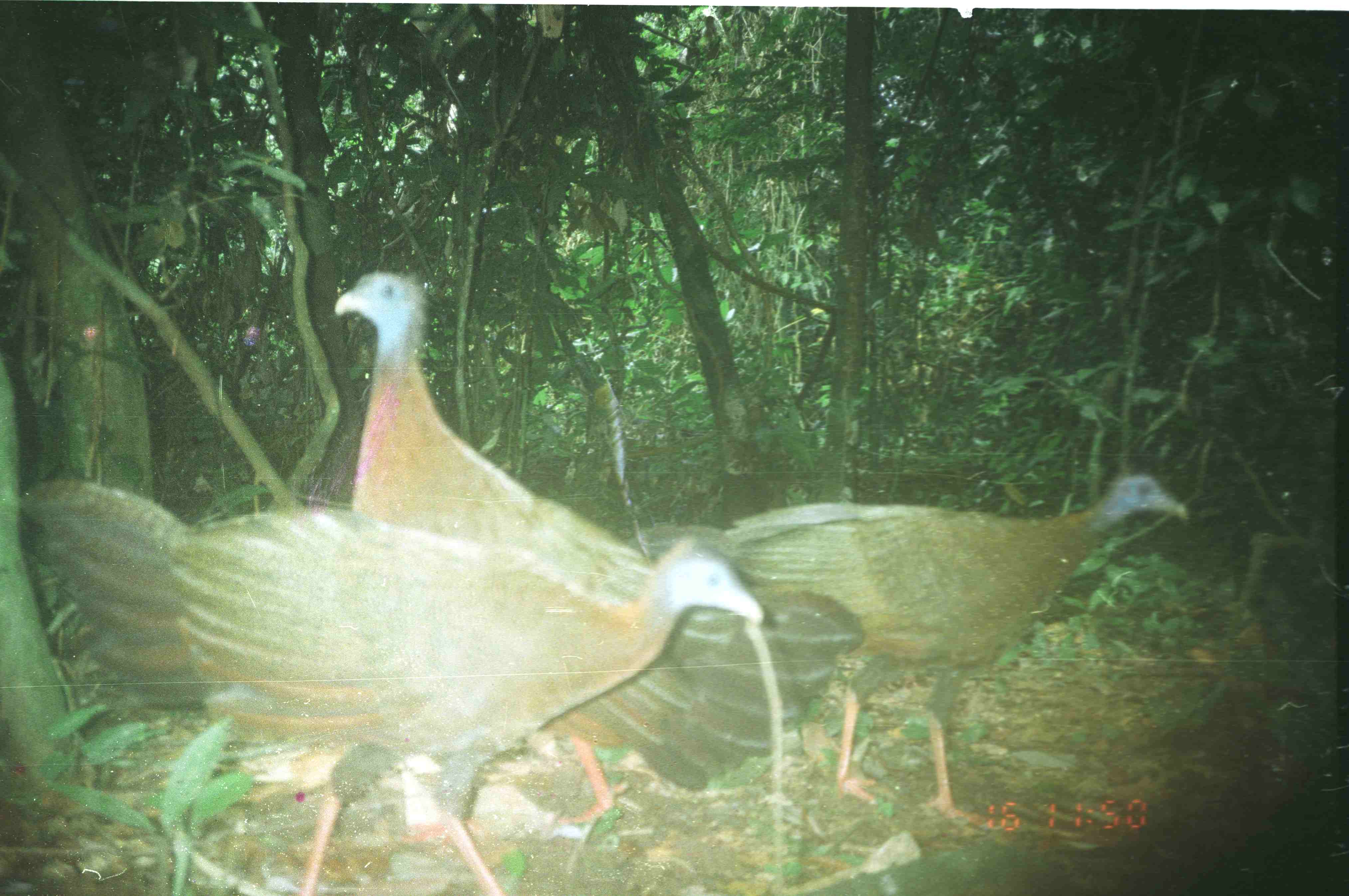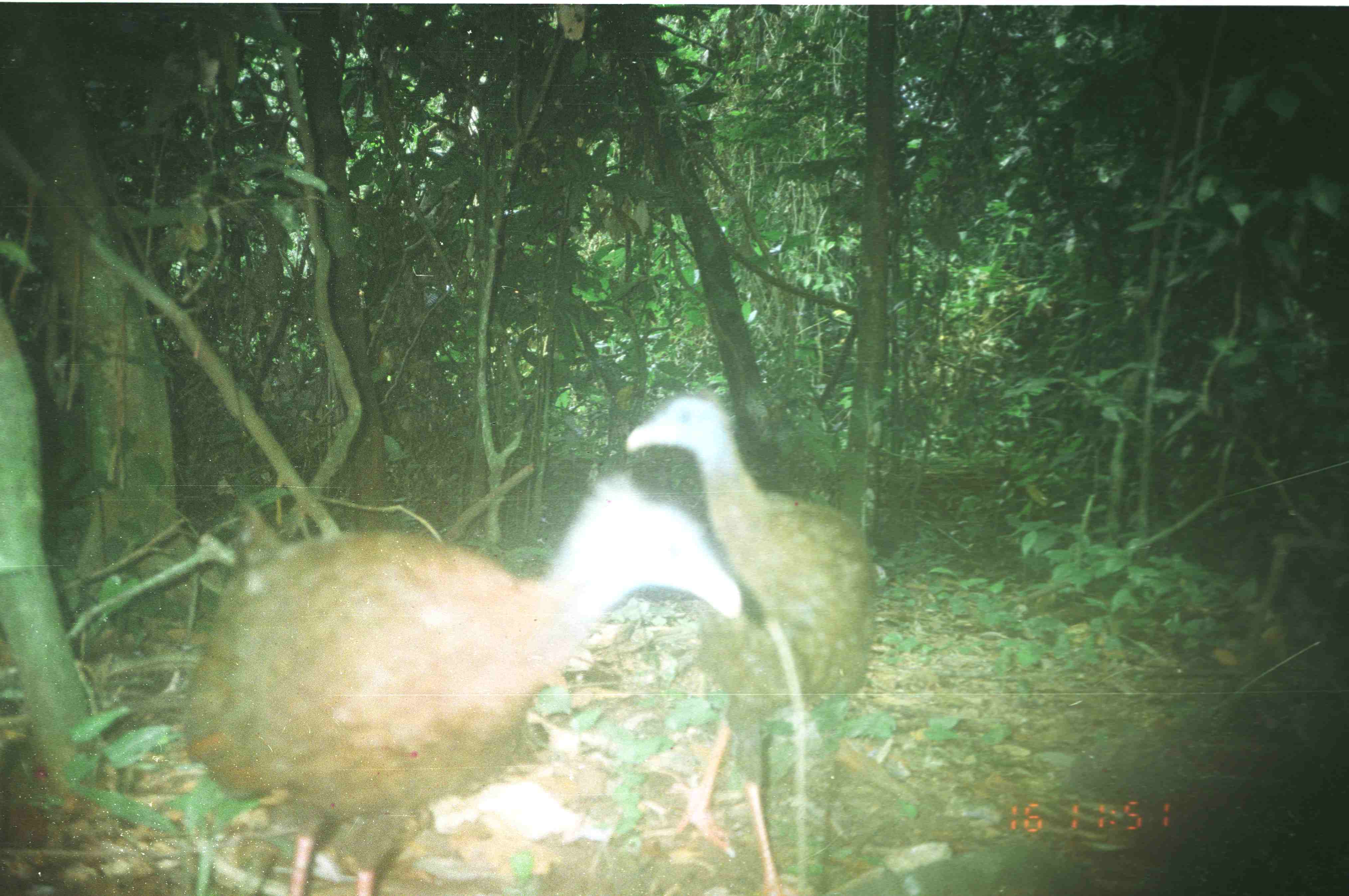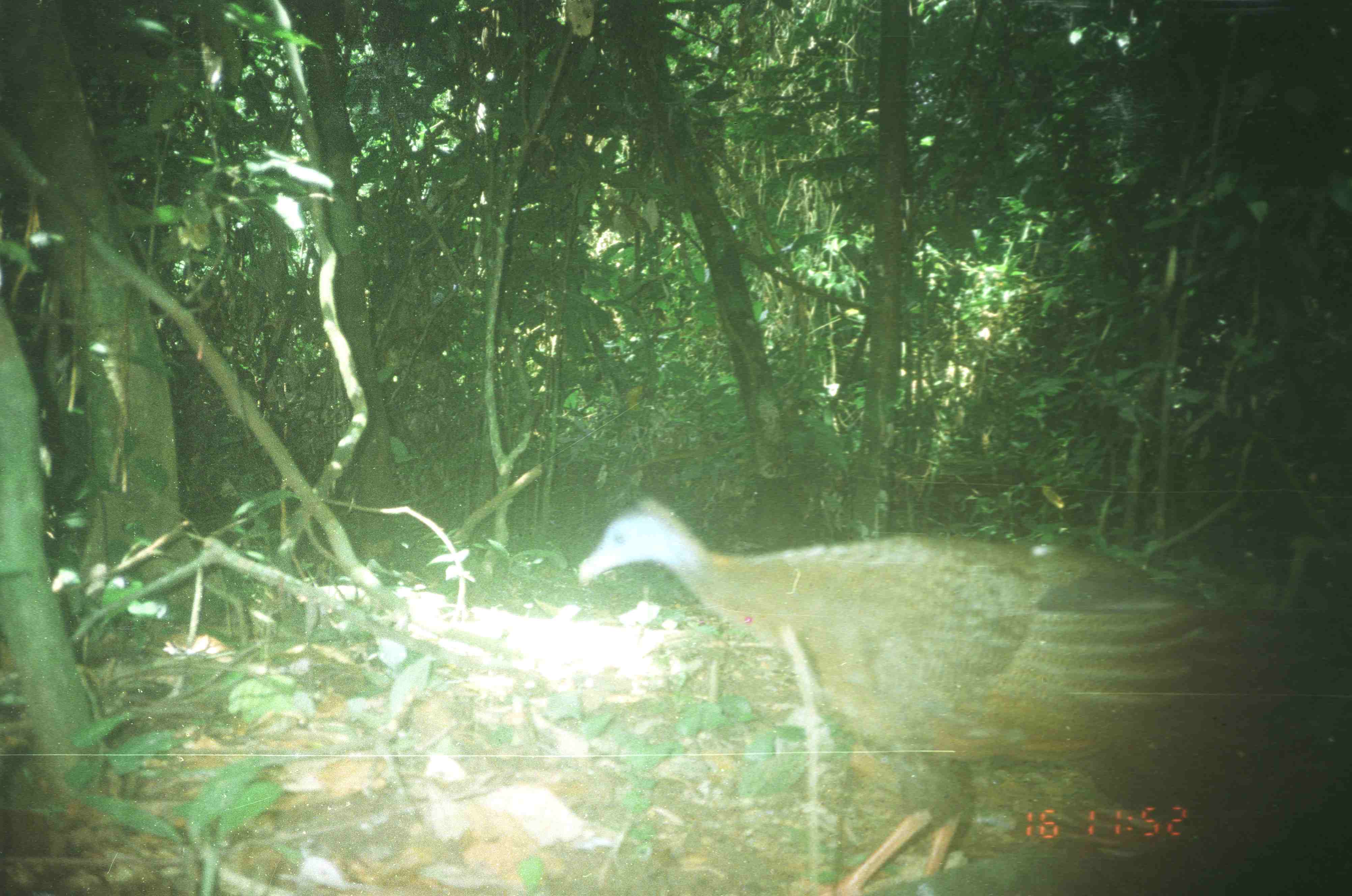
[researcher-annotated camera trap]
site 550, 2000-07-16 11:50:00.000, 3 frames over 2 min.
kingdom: Animalia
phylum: Chordata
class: Aves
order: Galliformes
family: Phasianidae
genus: Argusianus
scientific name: Argusianus argus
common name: great argus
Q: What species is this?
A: Argusianus argus (great argus).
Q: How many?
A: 3.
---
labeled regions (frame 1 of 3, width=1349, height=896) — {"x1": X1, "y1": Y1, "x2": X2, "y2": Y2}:
argusianus argus: {"x1": 16, "y1": 477, "x2": 763, "y2": 894}; {"x1": 333, "y1": 270, "x2": 865, "y2": 847}; {"x1": 626, "y1": 469, "x2": 1189, "y2": 827}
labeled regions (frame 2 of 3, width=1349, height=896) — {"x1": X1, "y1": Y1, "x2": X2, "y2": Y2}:
argusianus argus: {"x1": 179, "y1": 474, "x2": 741, "y2": 895}; {"x1": 626, "y1": 394, "x2": 883, "y2": 894}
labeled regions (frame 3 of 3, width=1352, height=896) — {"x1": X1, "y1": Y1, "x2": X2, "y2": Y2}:
argusianus argus: {"x1": 573, "y1": 495, "x2": 1350, "y2": 896}